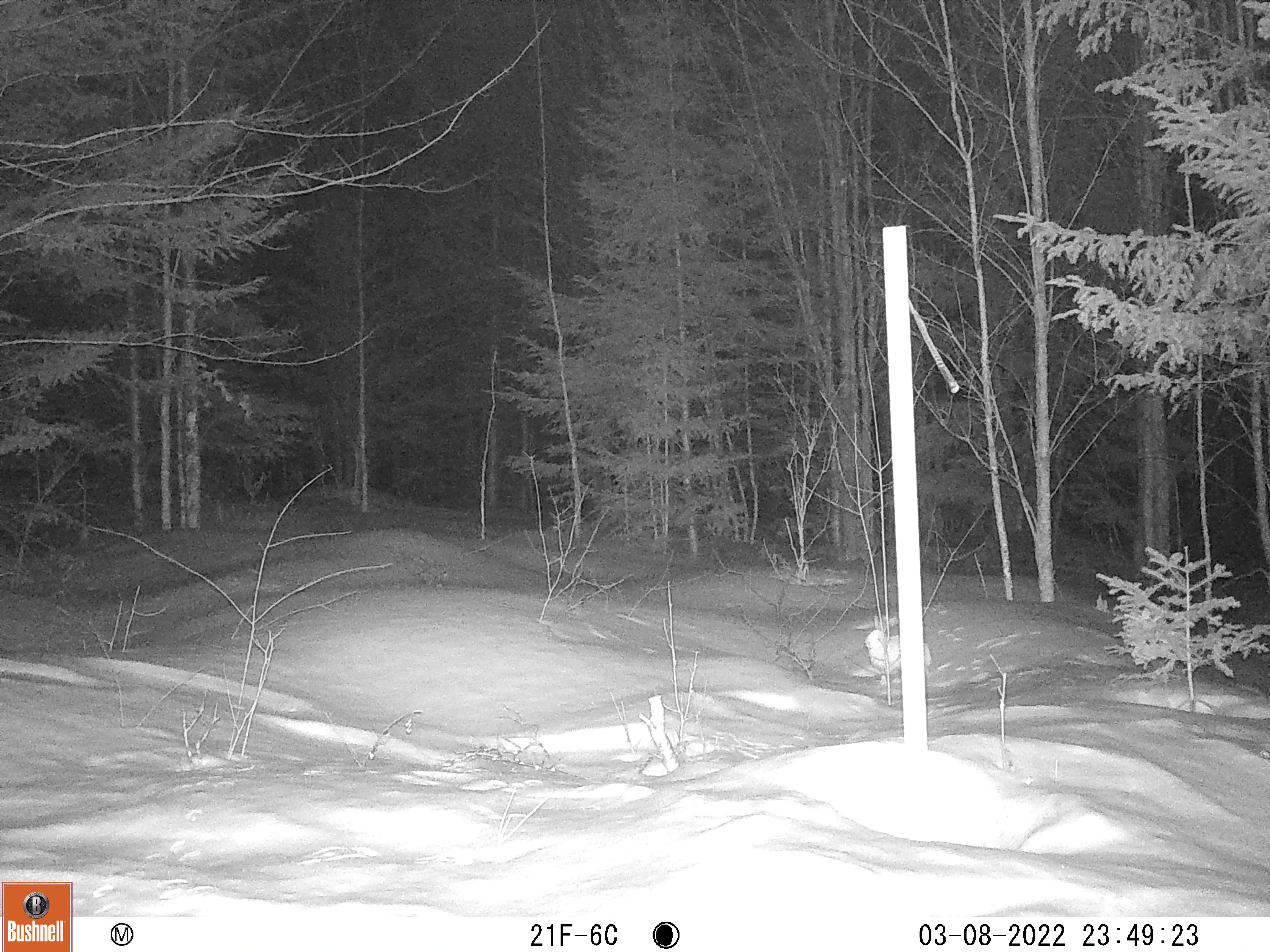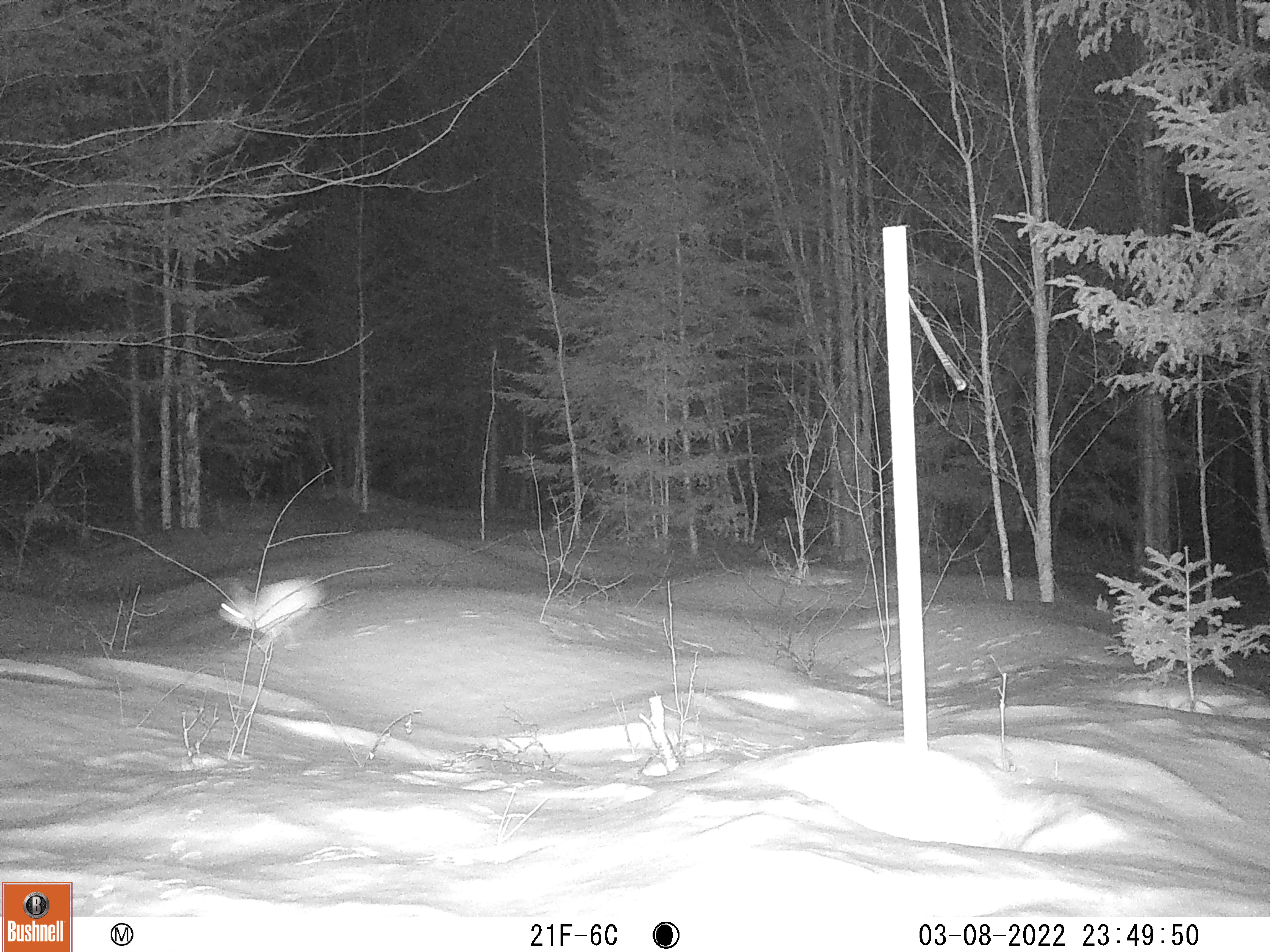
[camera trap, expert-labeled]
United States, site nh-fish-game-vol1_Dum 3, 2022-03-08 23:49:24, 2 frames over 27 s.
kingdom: Animalia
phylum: Chordata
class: Mammalia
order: Lagomorpha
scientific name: Lagomorpha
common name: rabbit or hare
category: rabbit or hare sp.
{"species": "rabbit or hare sp. (rabbit or hare) (Lagomorpha)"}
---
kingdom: Animalia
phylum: Chordata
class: Mammalia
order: Lagomorpha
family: Leporidae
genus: Lepus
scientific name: Lepus americanus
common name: snowshoe hare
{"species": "snowshoe hare (Lepus americanus)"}